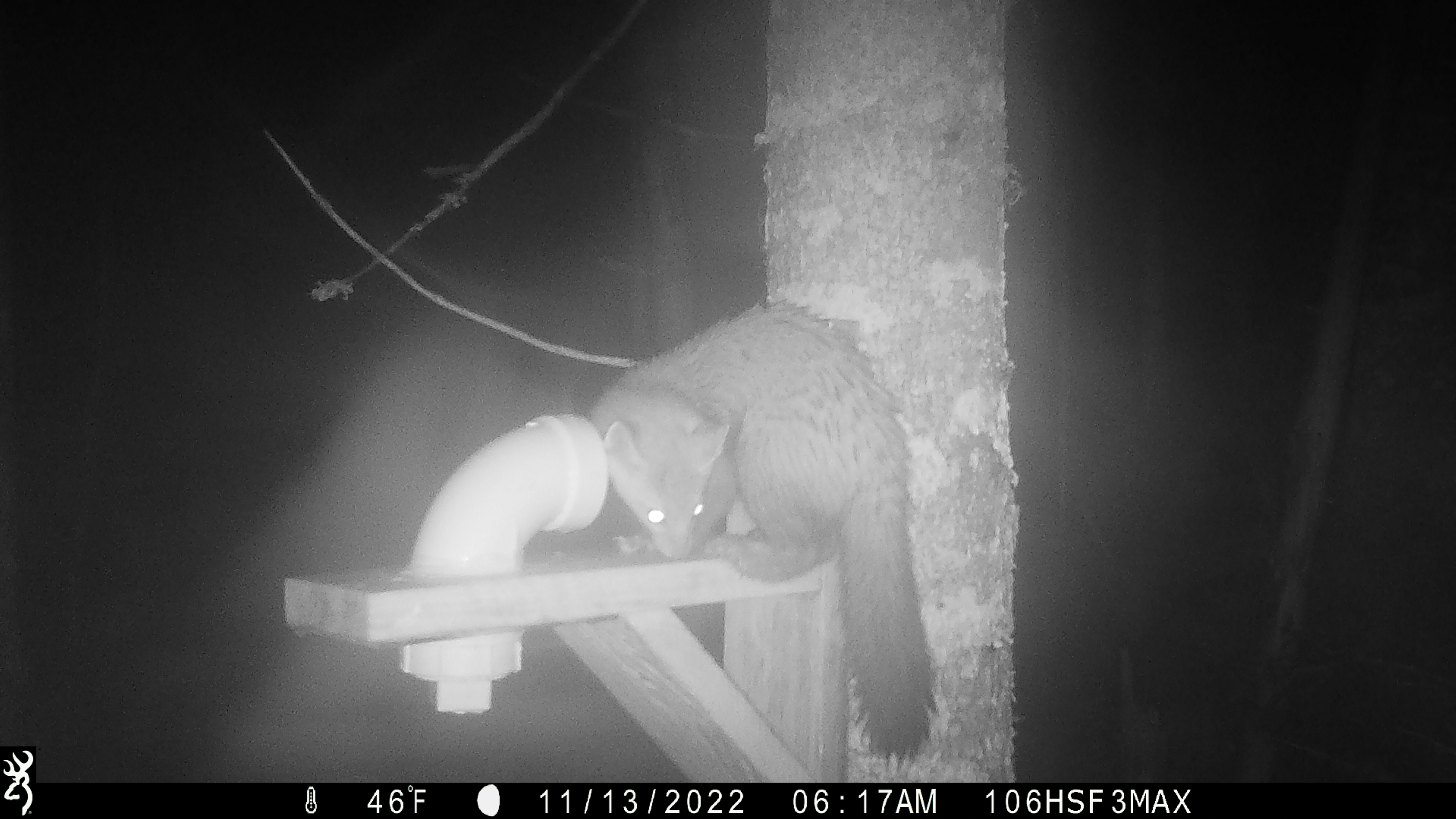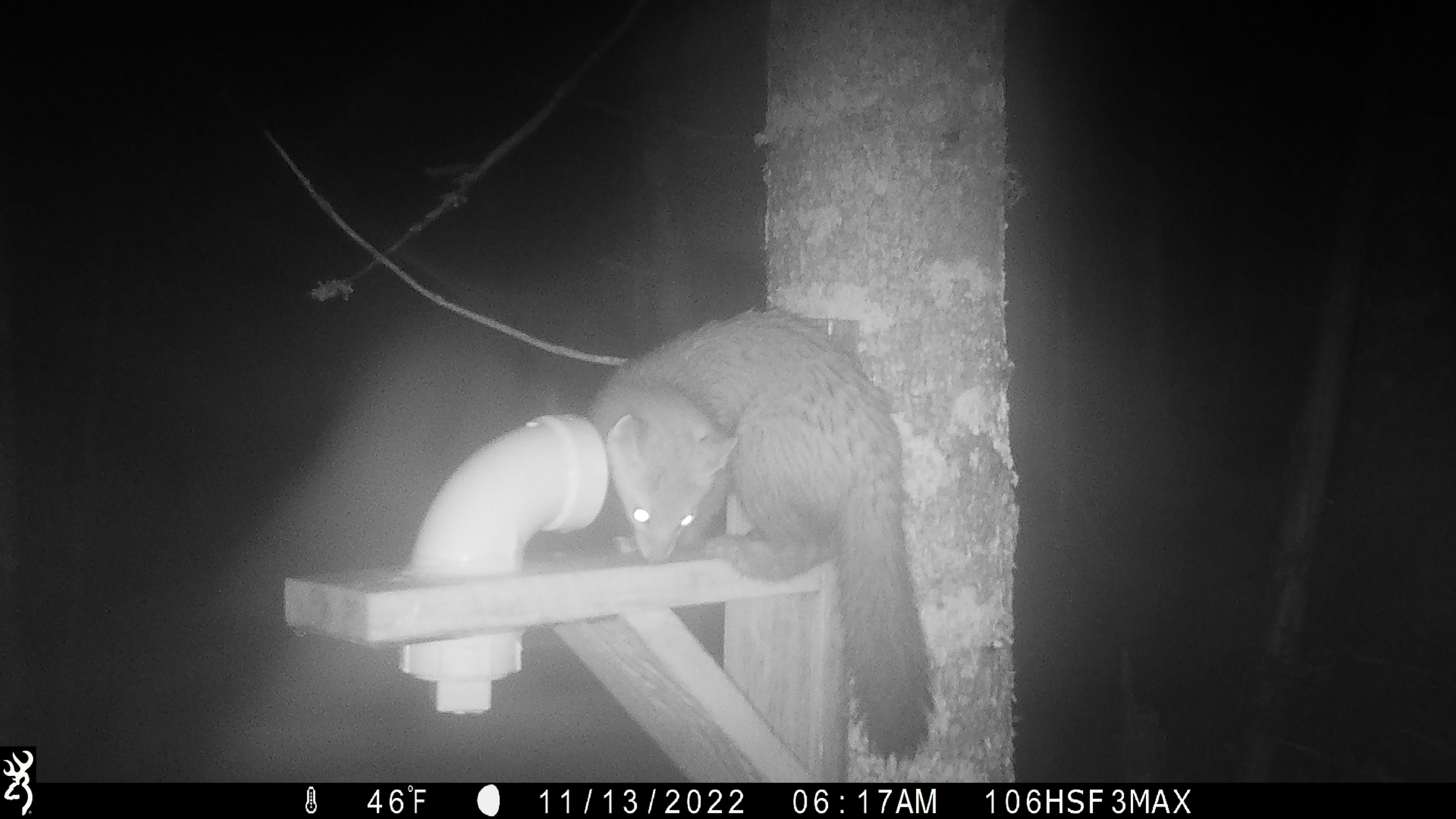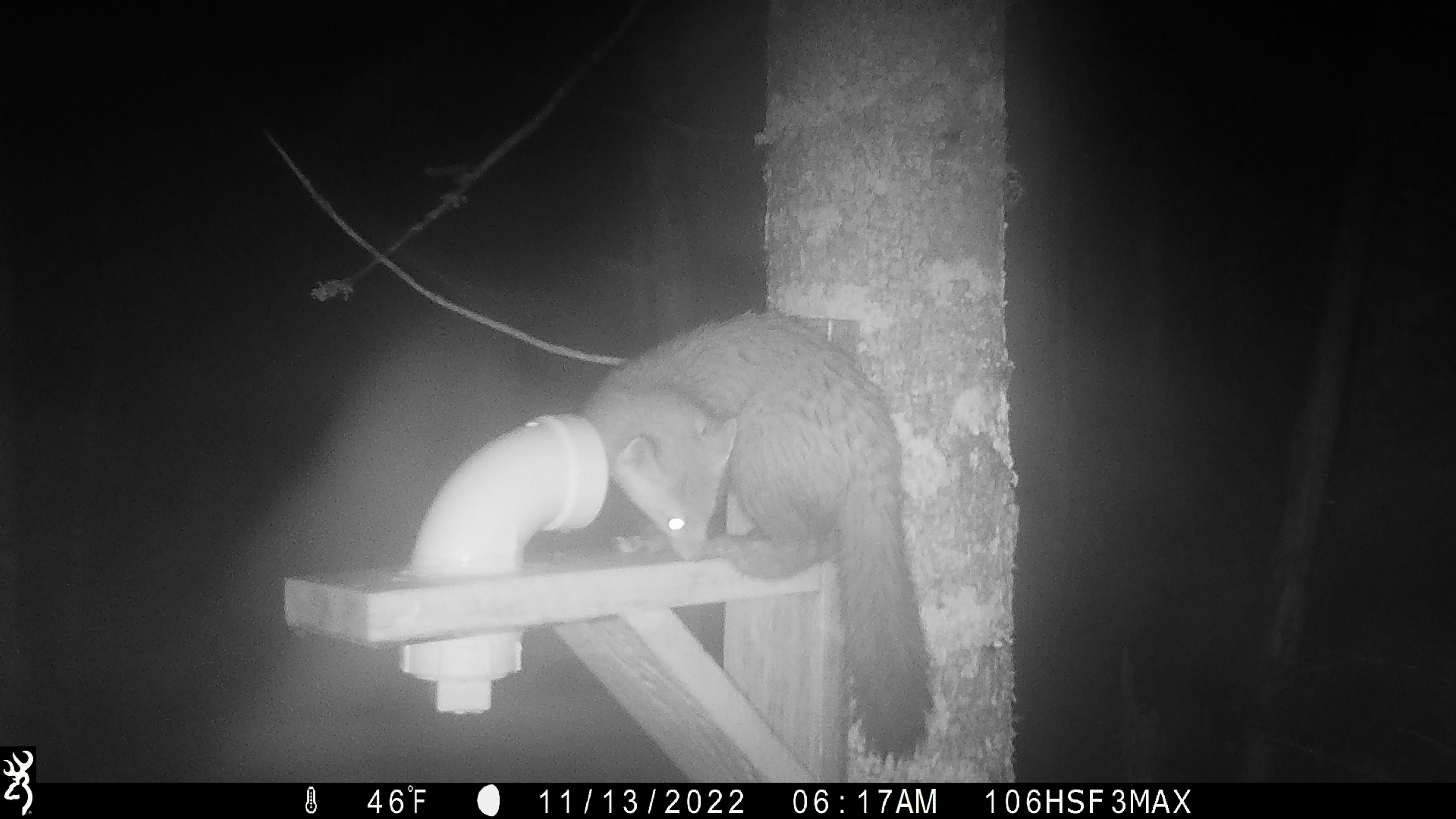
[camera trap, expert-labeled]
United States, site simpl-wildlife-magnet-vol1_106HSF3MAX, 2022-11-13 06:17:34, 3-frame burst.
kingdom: Animalia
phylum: Chordata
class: Mammalia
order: Carnivora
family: Mustelidae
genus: Martes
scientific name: Martes americana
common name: american marten